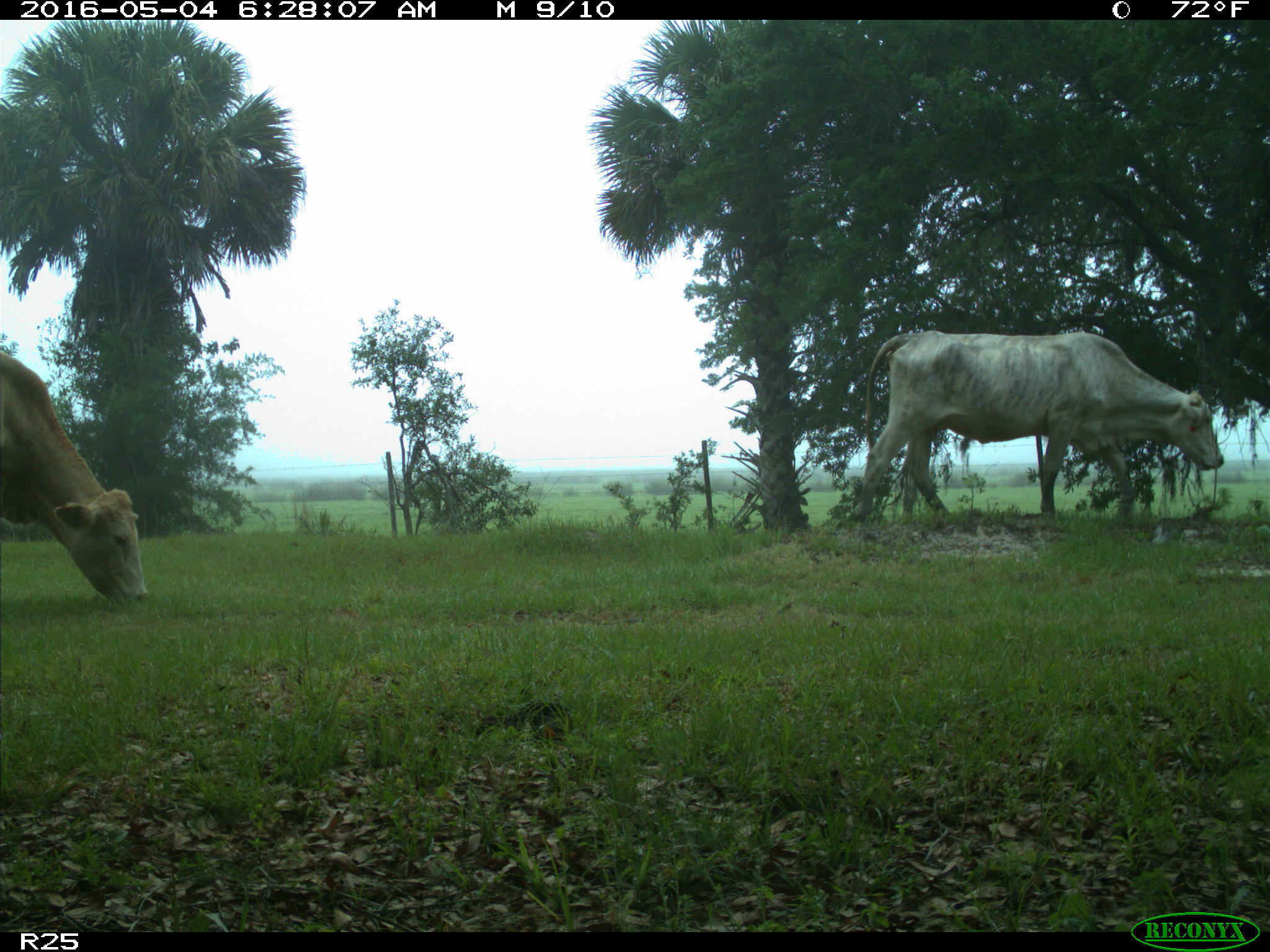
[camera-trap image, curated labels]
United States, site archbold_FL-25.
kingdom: Animalia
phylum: Chordata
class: Mammalia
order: Artiodactyla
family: Bovidae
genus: Bos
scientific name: Bos taurus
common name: domestic cow